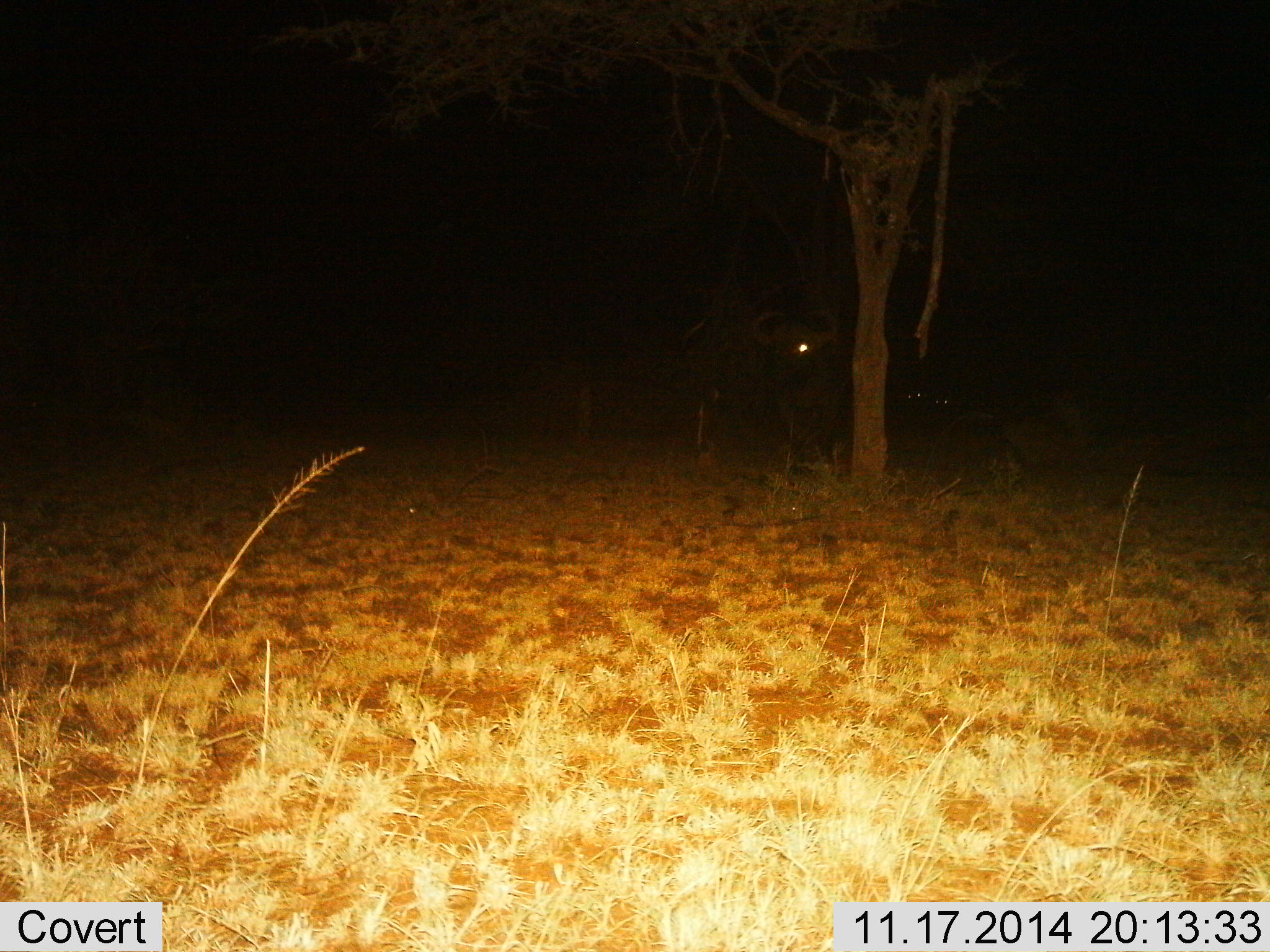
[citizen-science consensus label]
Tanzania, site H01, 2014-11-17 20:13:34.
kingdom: Animalia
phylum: Chordata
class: Mammalia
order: Artiodactyla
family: Bovidae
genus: Syncerus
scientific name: Syncerus caffer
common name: cape buffalo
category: buffalo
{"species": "buffalo (cape buffalo) (Syncerus caffer)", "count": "1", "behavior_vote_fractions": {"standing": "100%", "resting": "0%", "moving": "0%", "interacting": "0%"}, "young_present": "0%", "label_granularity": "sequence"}